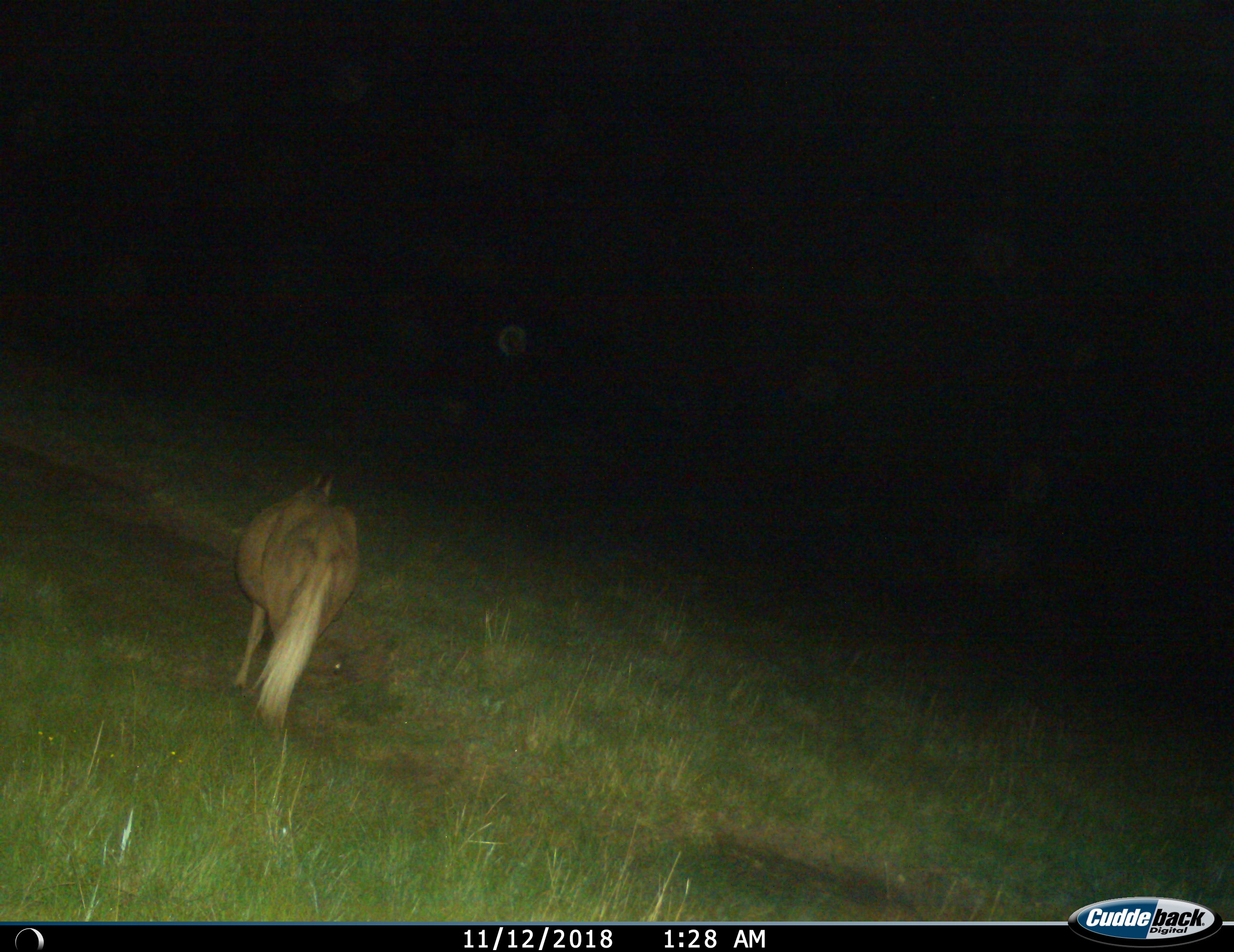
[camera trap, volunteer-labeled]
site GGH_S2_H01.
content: unidentified animal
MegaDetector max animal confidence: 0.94